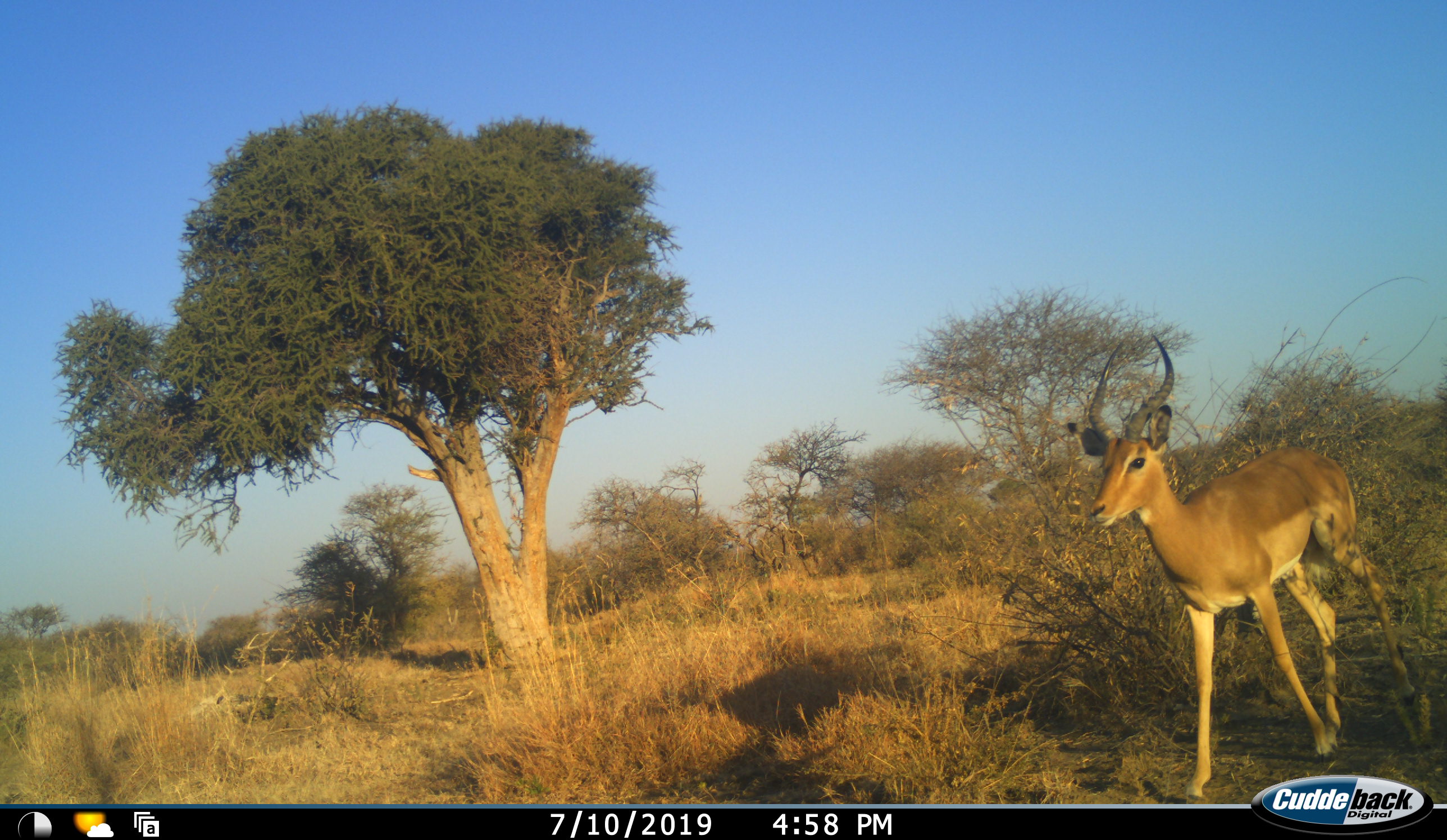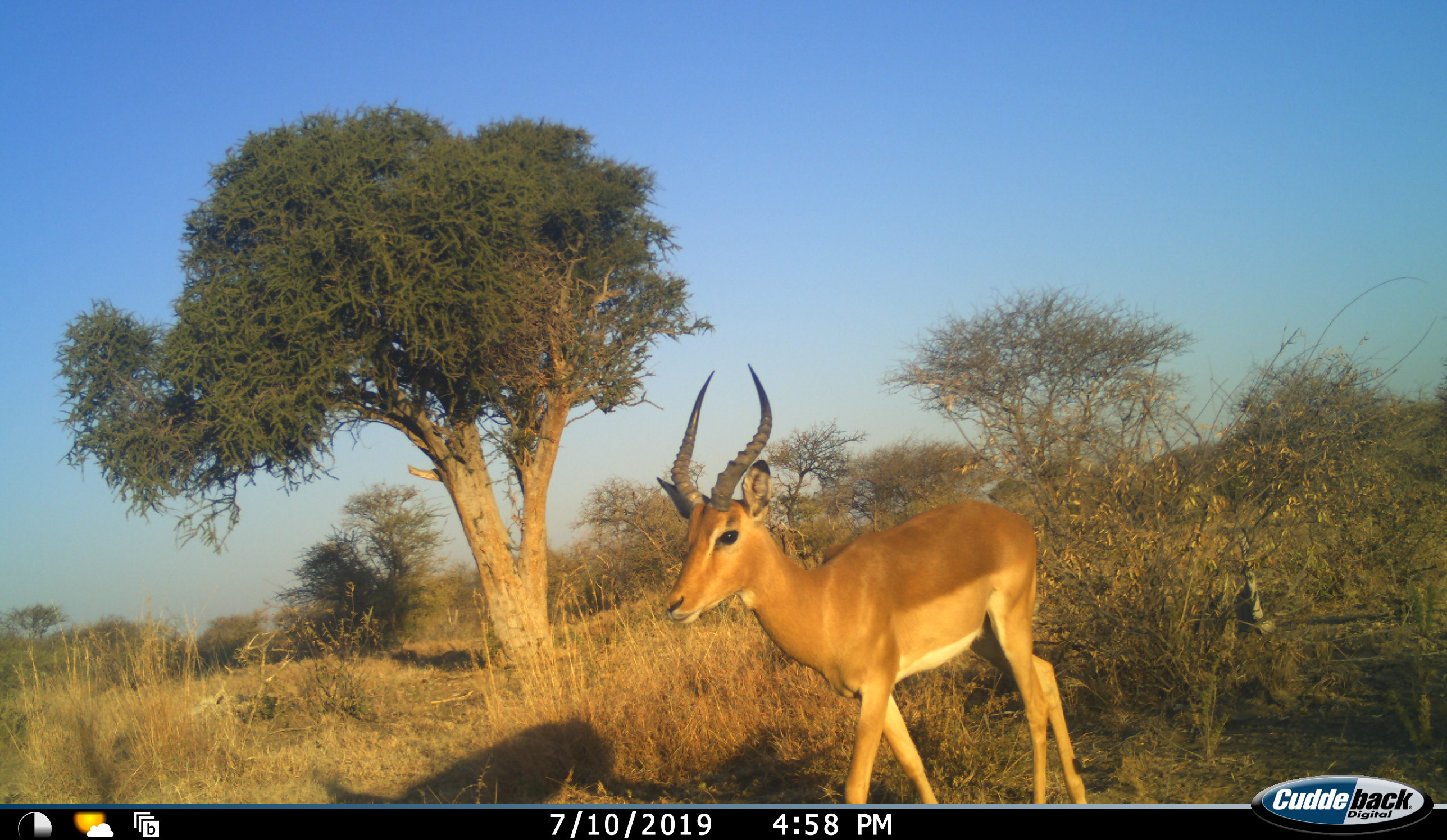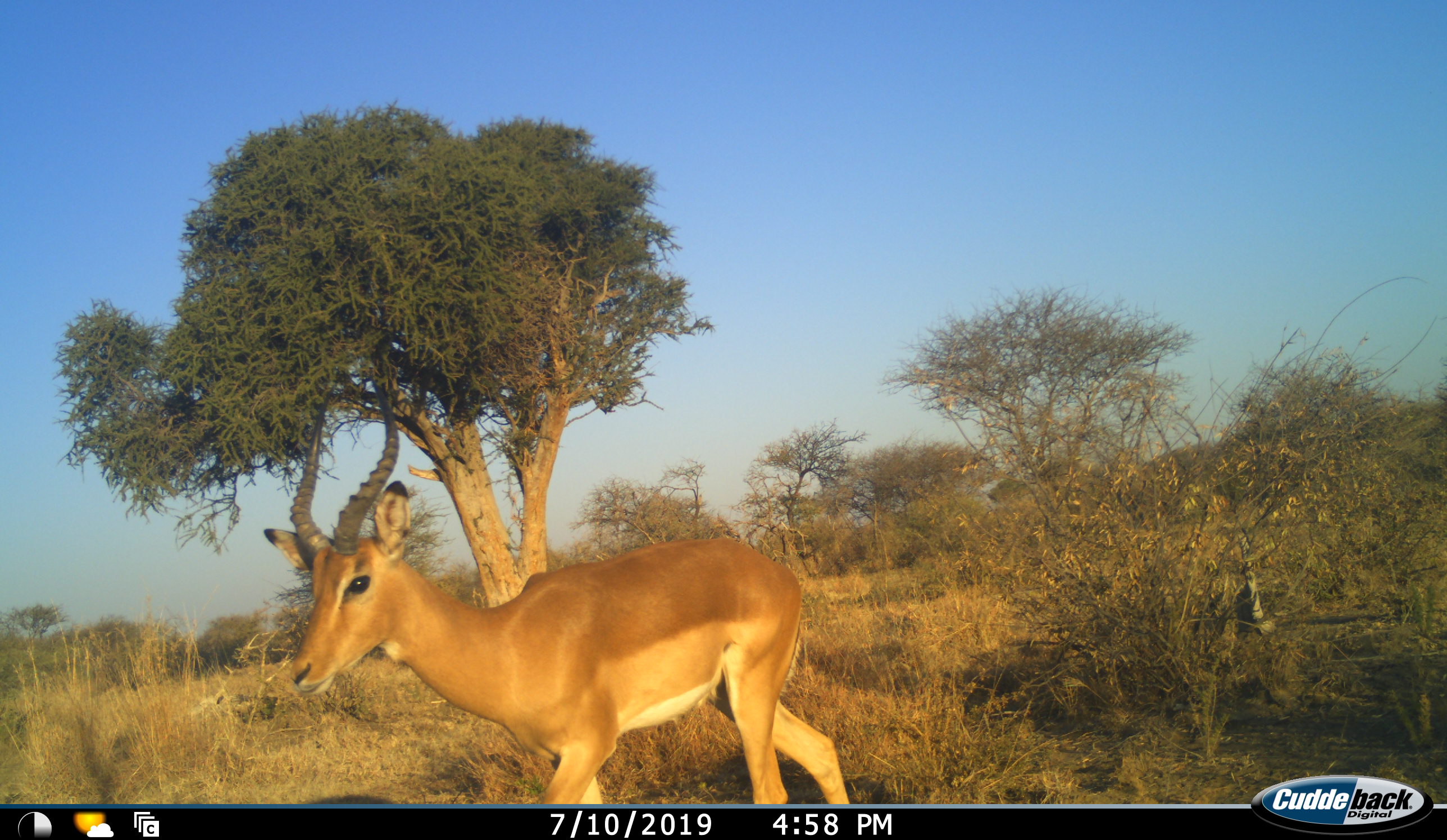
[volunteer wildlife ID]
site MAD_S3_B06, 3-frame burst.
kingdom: Animalia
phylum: Chordata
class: Mammalia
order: Artiodactyla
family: Bovidae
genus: Aepyceros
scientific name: Aepyceros melampus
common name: impala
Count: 1.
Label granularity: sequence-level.